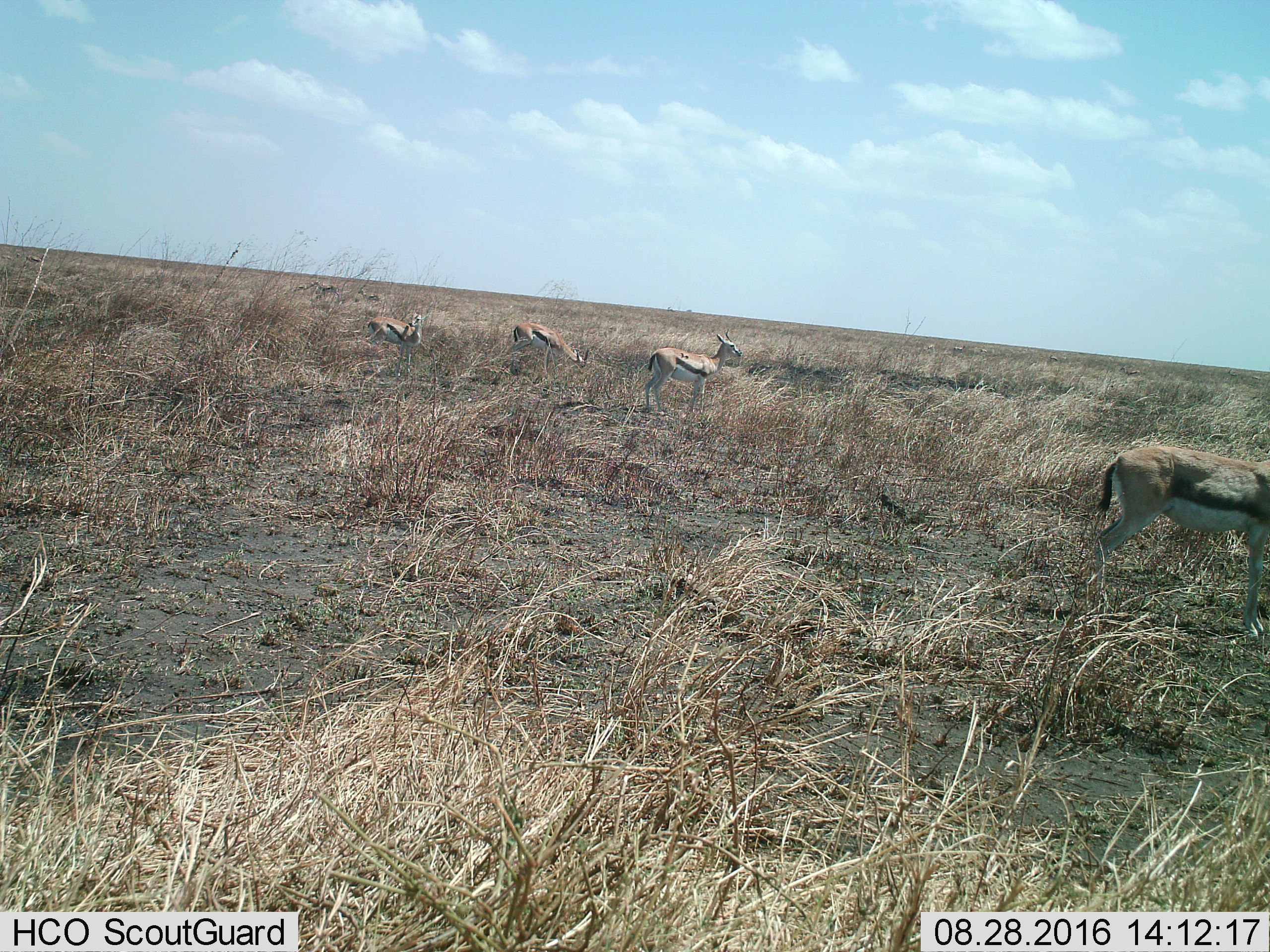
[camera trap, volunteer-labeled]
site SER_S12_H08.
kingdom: Animalia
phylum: Chordata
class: Mammalia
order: Artiodactyla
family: Bovidae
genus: Eudorcas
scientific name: Eudorcas thomsonii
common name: thomson's gazelle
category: gazellethomsons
Gazellethomsons (thomson's gazelle) (Eudorcas thomsonii), count 7. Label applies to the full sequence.